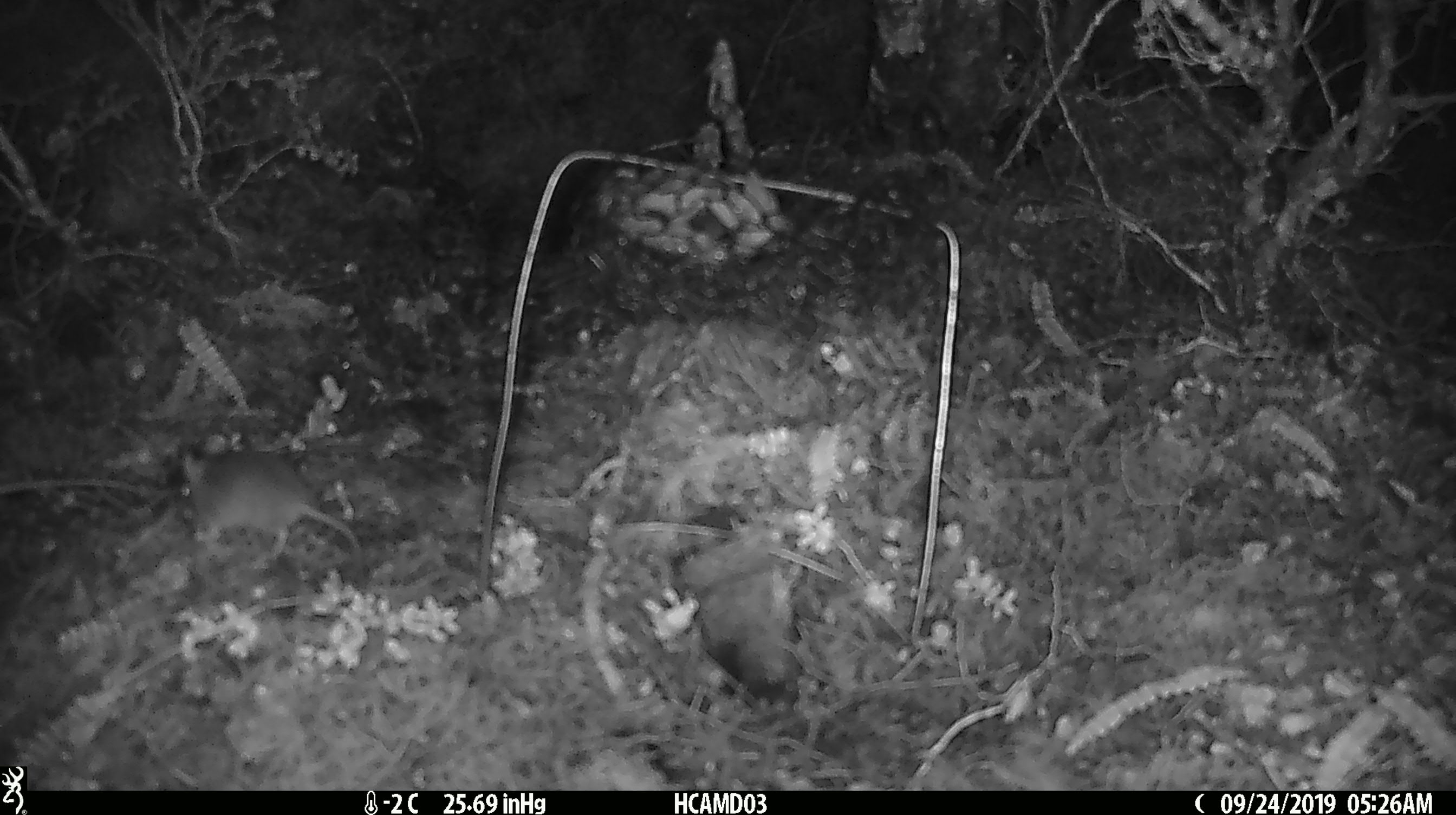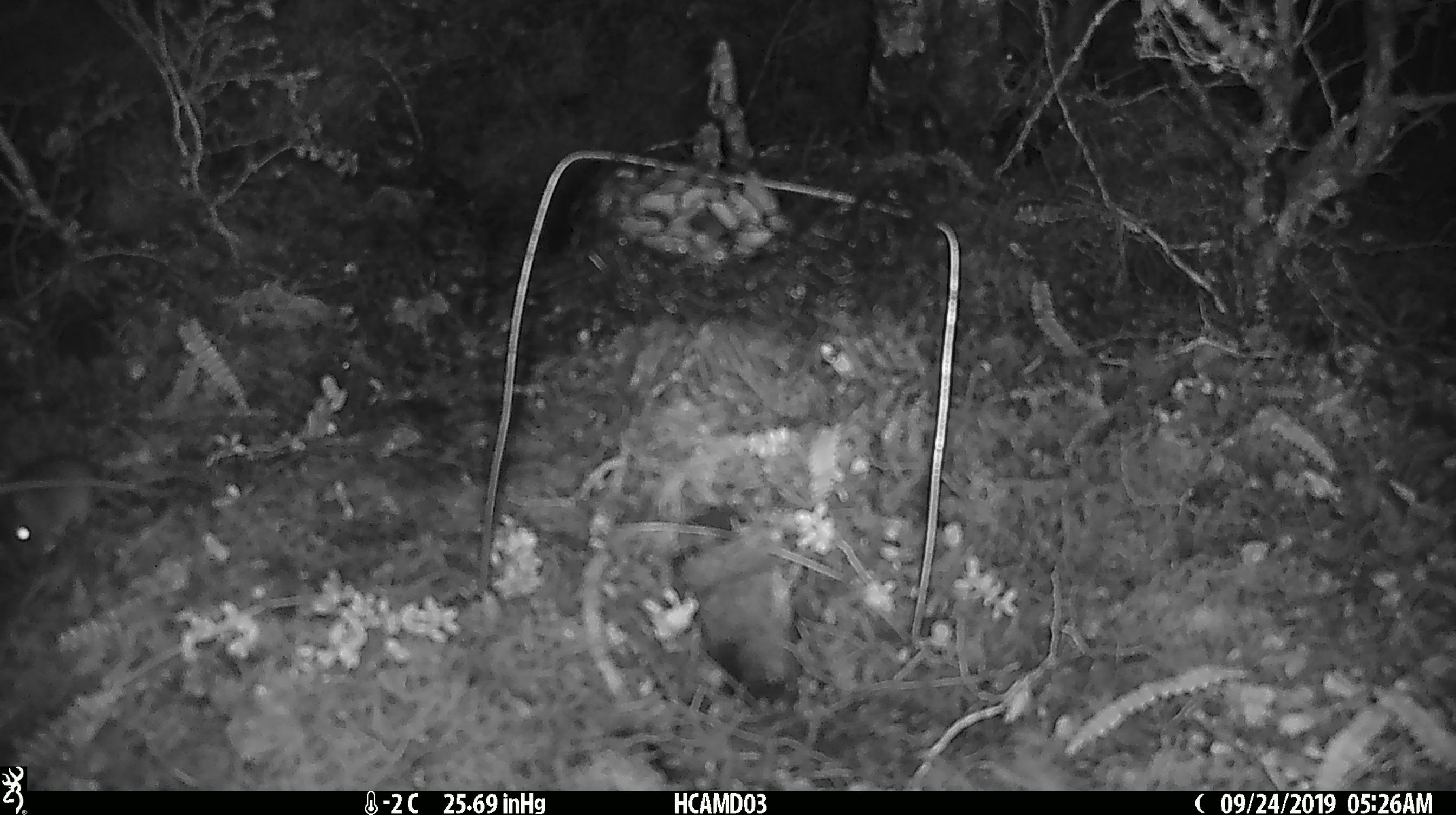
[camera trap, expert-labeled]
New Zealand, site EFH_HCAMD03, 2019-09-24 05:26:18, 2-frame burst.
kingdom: Animalia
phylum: Chordata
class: Mammalia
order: Rodentia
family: Muridae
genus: Mus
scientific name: Mus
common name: mouse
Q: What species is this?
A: Mouse (Mus).